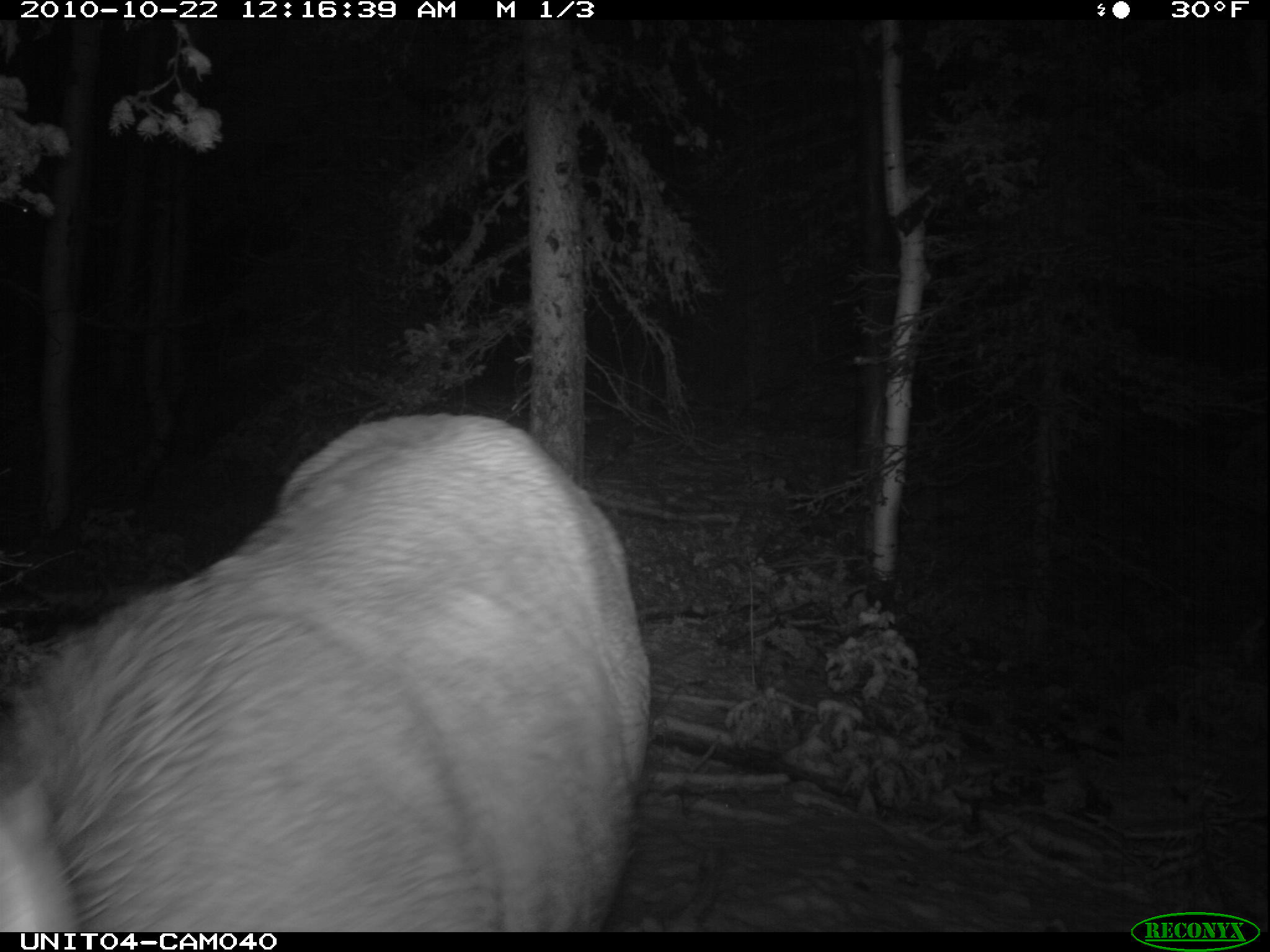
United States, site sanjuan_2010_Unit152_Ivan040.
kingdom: Animalia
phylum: Chordata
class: Mammalia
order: Artiodactyla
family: Cervidae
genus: Cervus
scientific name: Cervus elaphus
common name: red deer